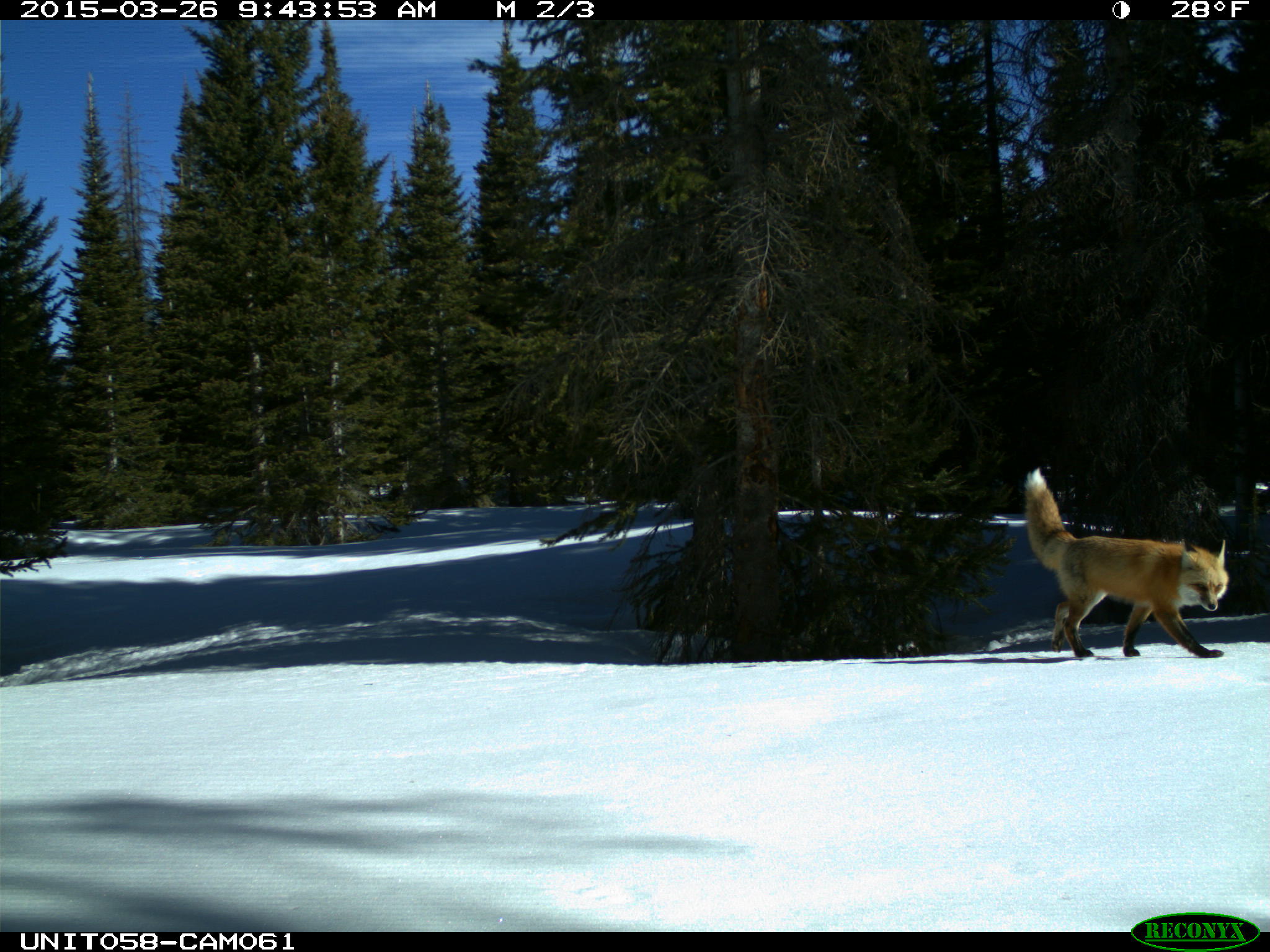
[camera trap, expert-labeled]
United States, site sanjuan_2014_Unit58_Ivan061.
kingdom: Animalia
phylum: Chordata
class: Mammalia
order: Carnivora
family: Canidae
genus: Vulpes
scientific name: Vulpes vulpes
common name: red fox